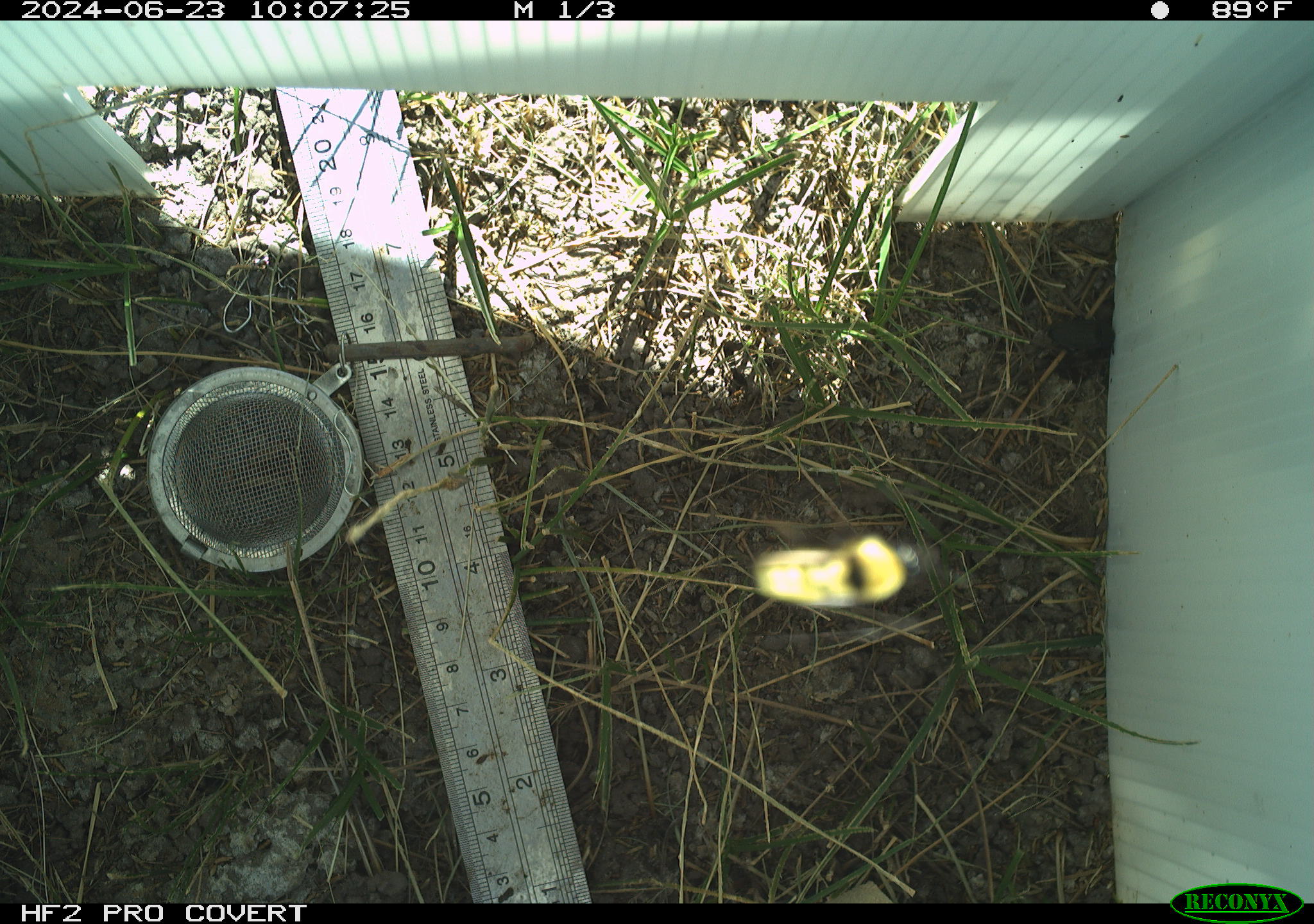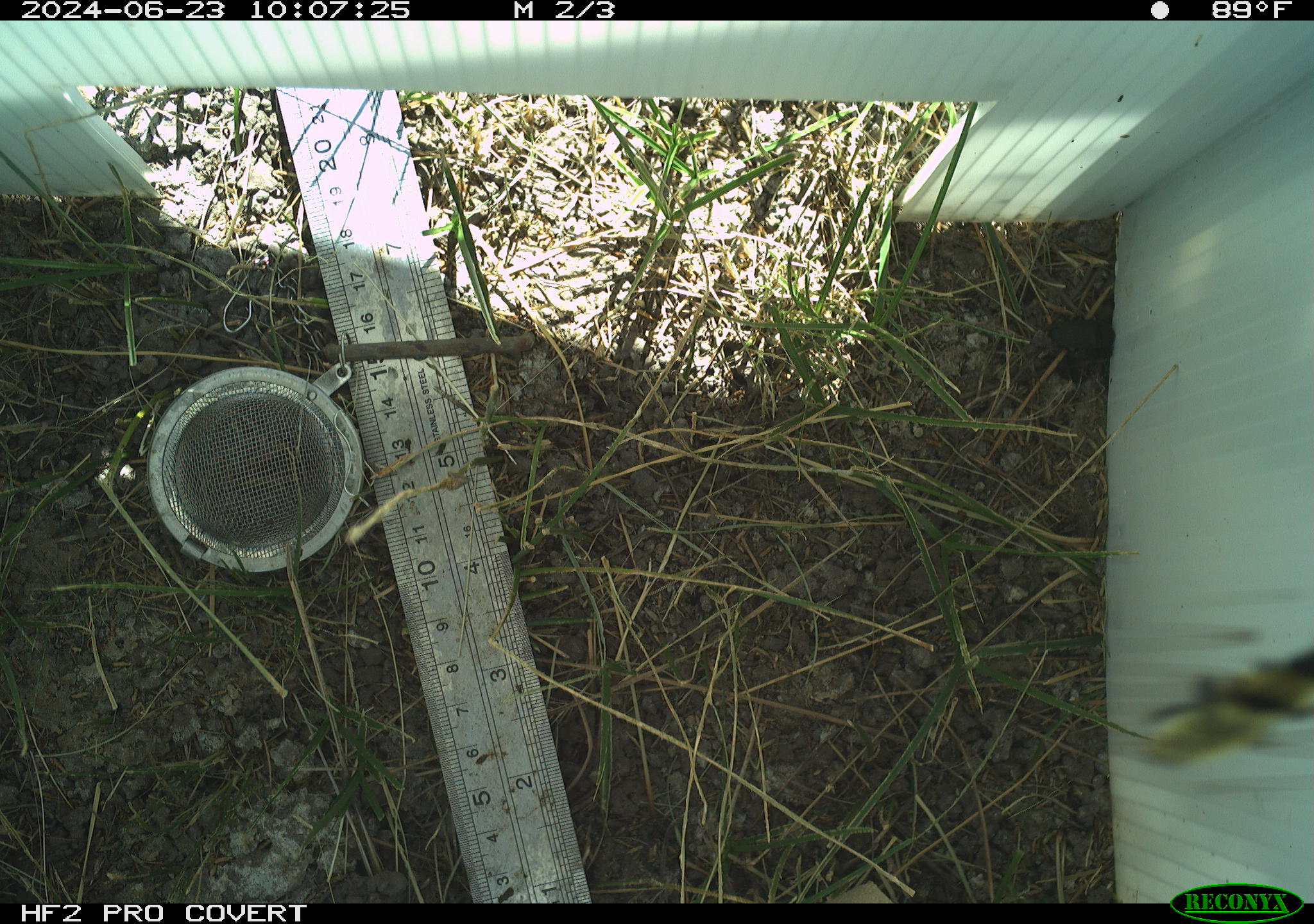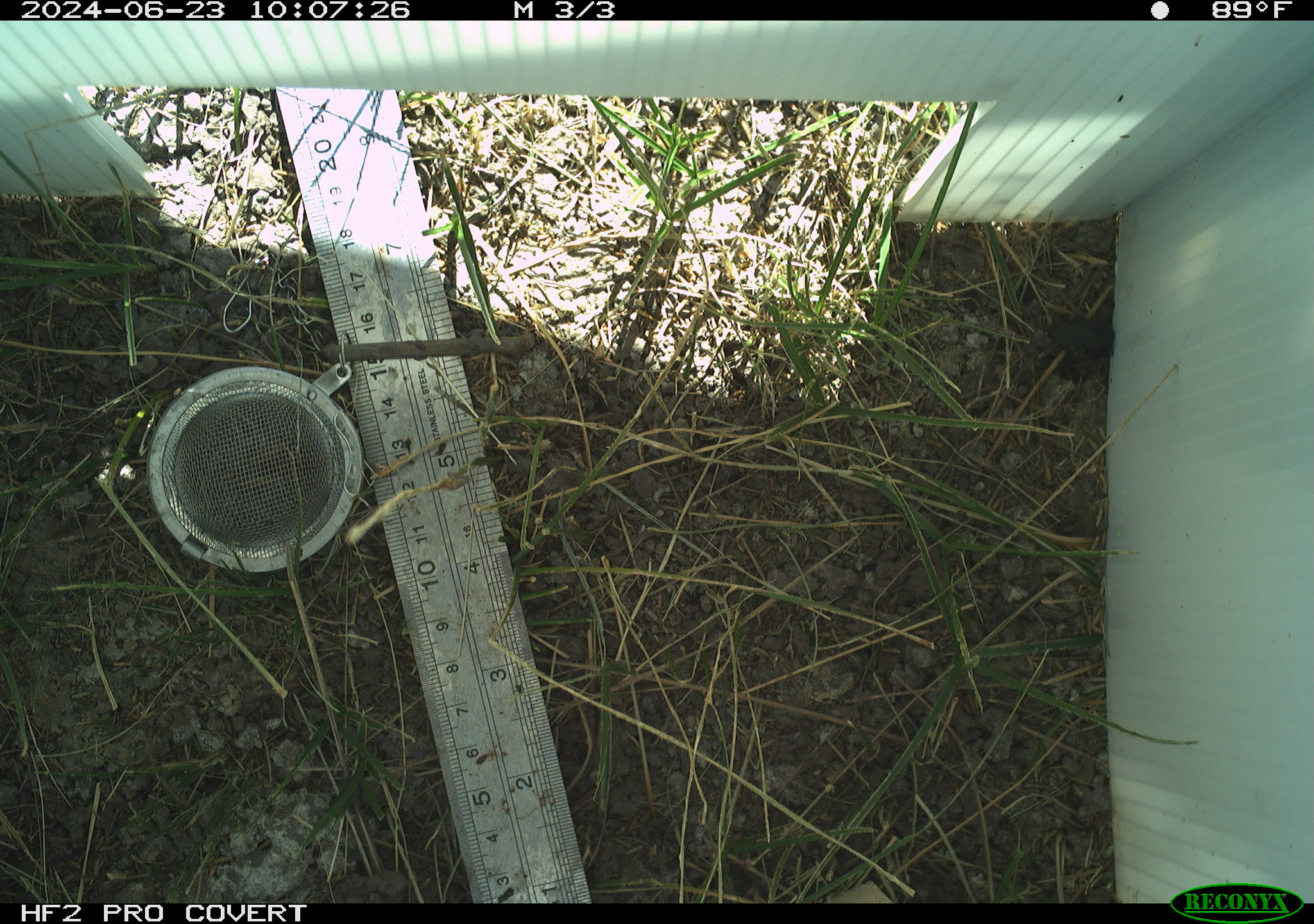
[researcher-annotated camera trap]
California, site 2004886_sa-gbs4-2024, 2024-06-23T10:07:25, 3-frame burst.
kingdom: Animalia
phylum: Arthropoda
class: Insecta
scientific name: Insecta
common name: insect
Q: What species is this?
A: Insect (Insecta).